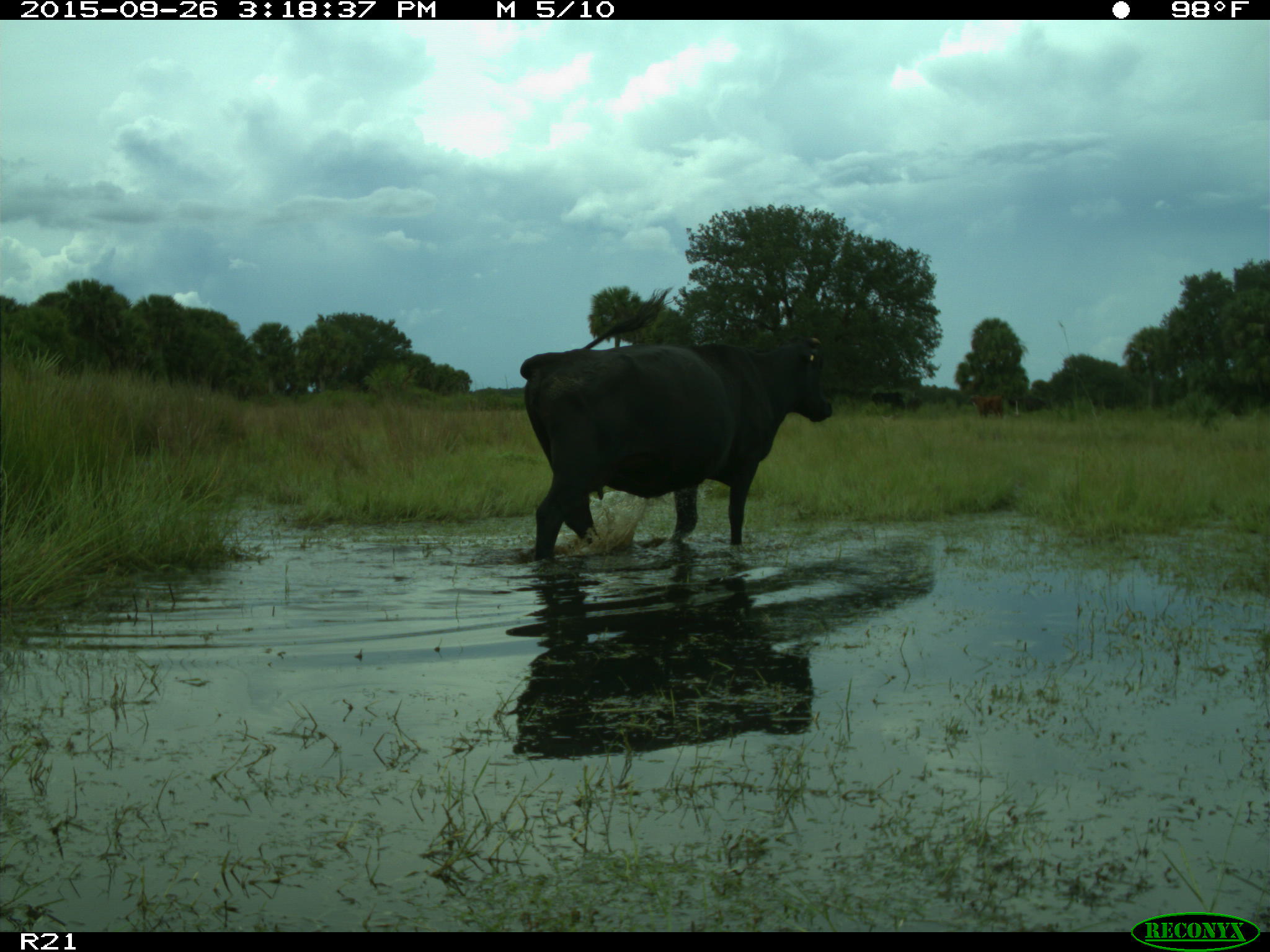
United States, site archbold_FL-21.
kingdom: Animalia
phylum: Chordata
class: Mammalia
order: Artiodactyla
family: Bovidae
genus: Bos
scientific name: Bos taurus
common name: domestic cow